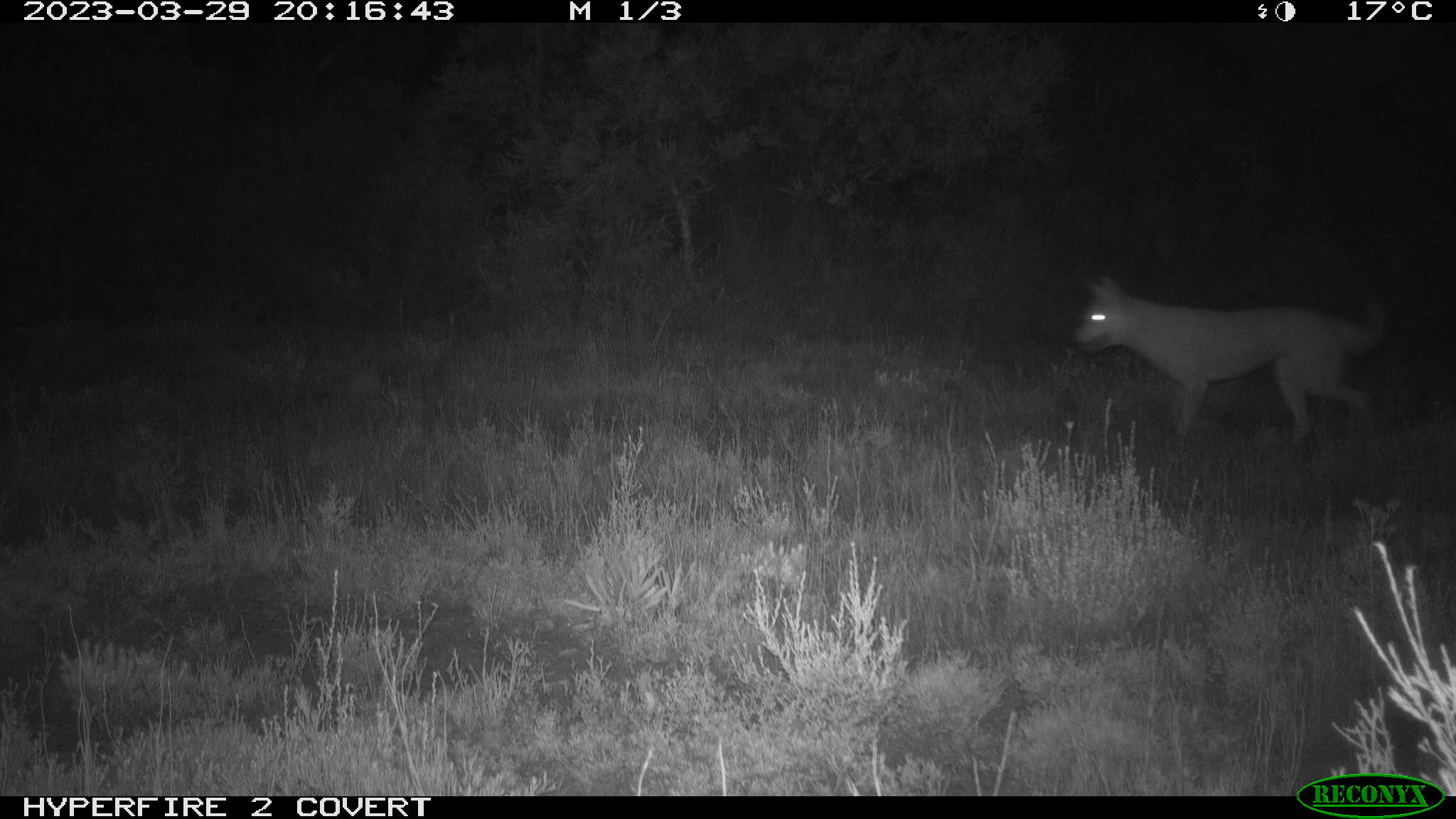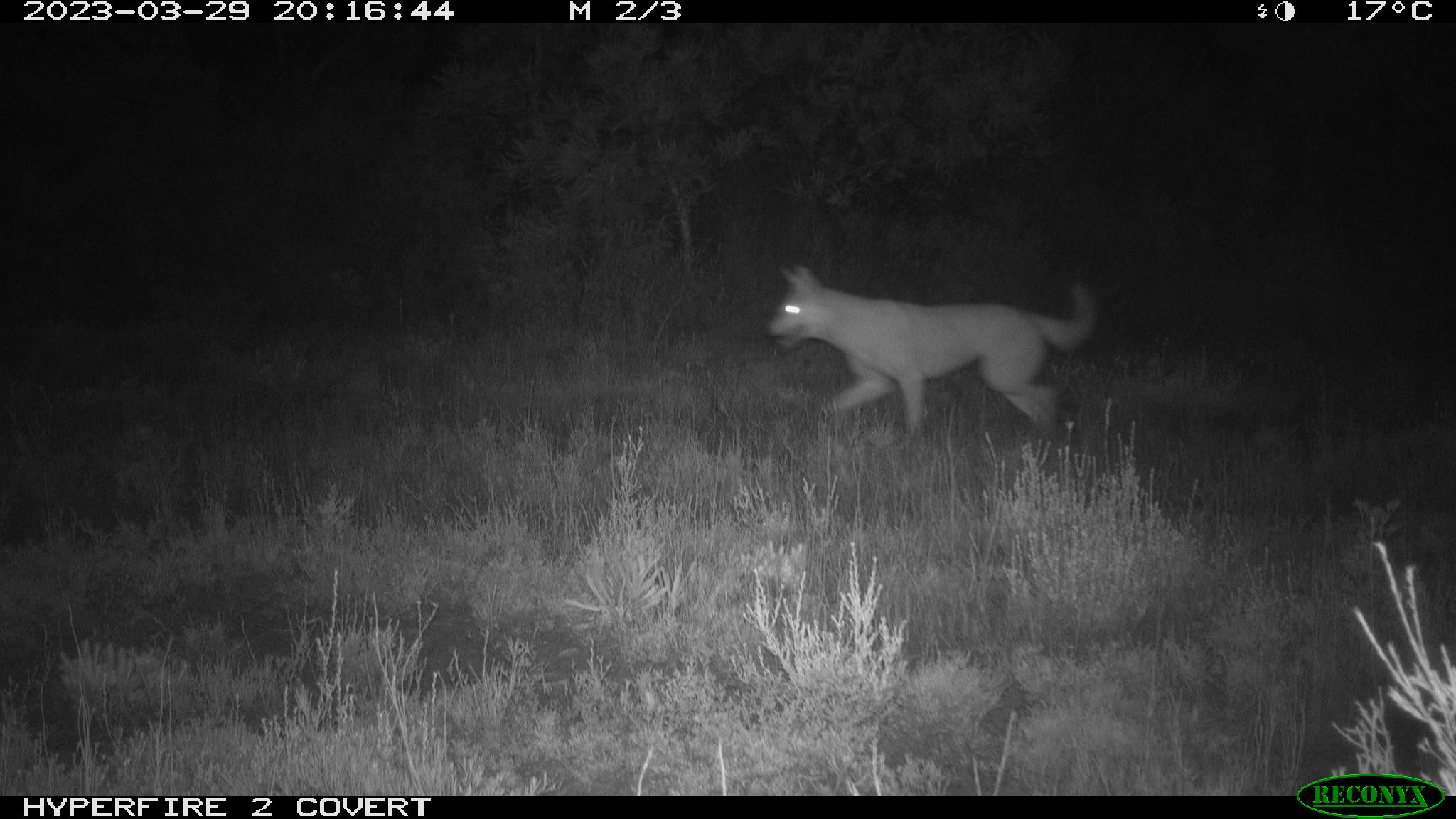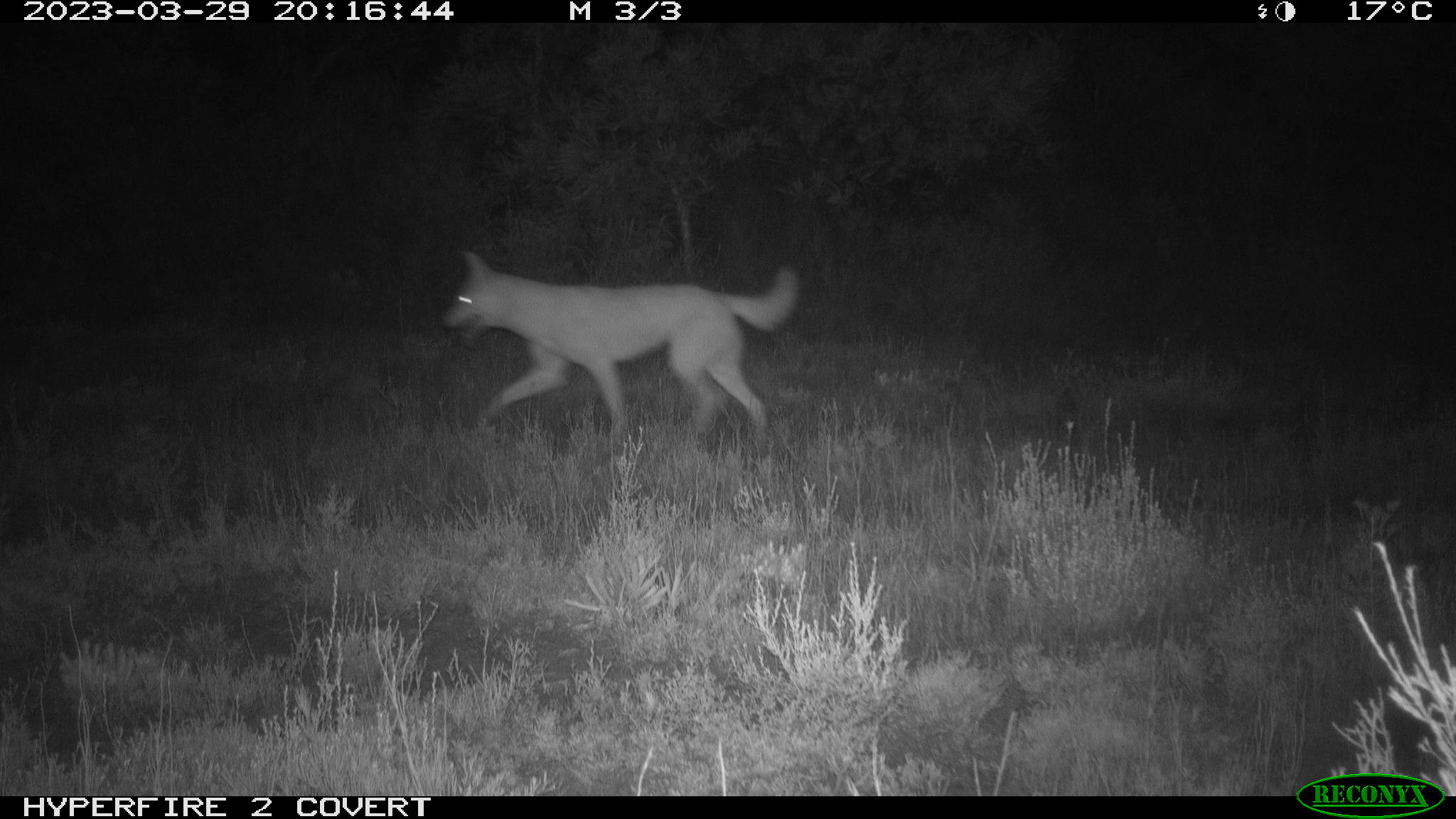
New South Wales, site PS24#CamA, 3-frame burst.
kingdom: Animalia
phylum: Chordata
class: Mammalia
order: Carnivora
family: Canidae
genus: Canis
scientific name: Canis familiaris dingo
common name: dingo